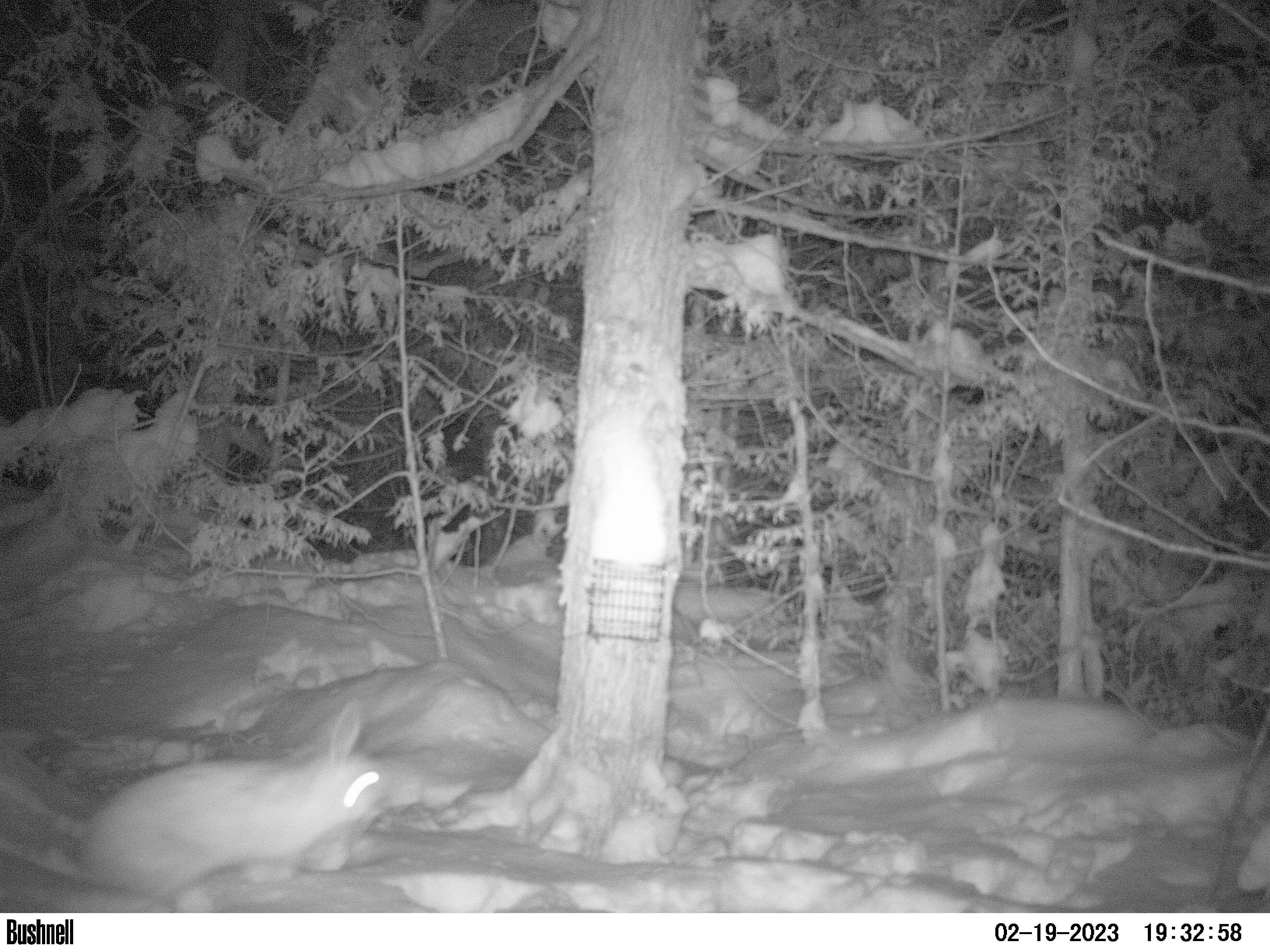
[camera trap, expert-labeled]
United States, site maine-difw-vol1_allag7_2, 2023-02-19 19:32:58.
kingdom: Animalia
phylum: Chordata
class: Mammalia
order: Lagomorpha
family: Leporidae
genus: Lepus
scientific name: Lepus americanus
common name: snowshoe hare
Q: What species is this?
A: Snowshoe hare (Lepus americanus).